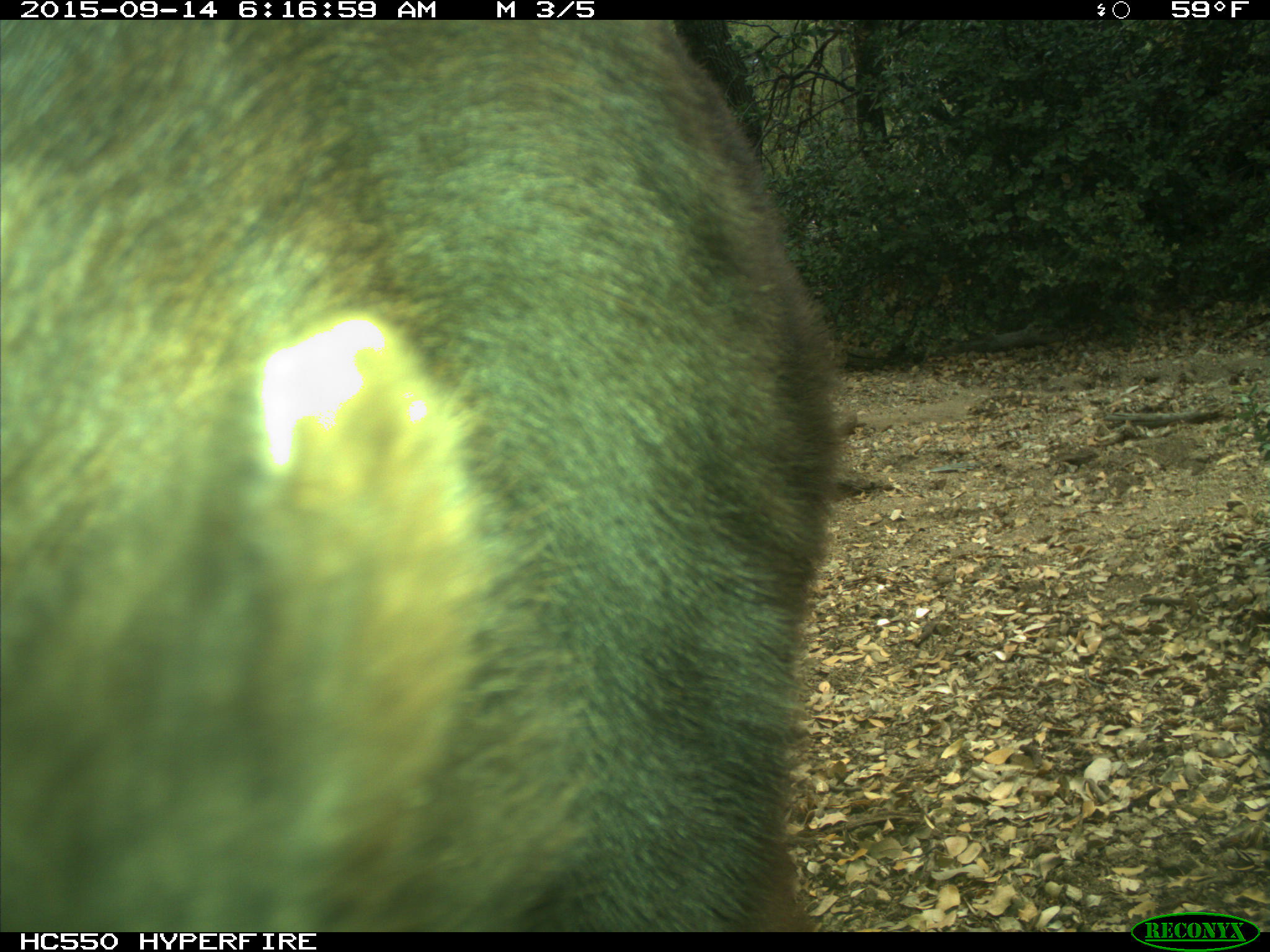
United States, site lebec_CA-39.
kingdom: Animalia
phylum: Chordata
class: Mammalia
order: Carnivora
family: Ursidae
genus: Ursus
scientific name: Ursus americanus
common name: american black bear